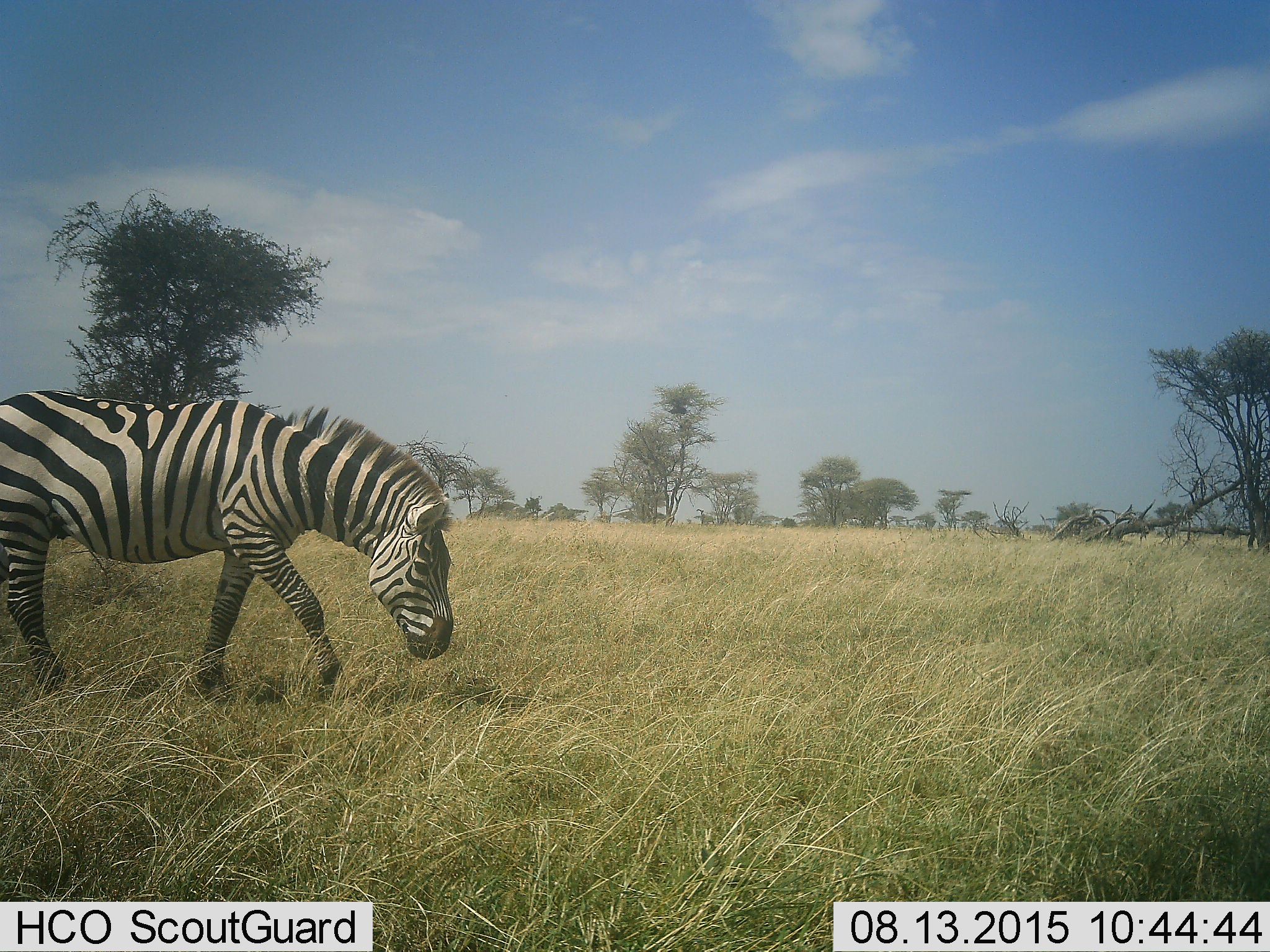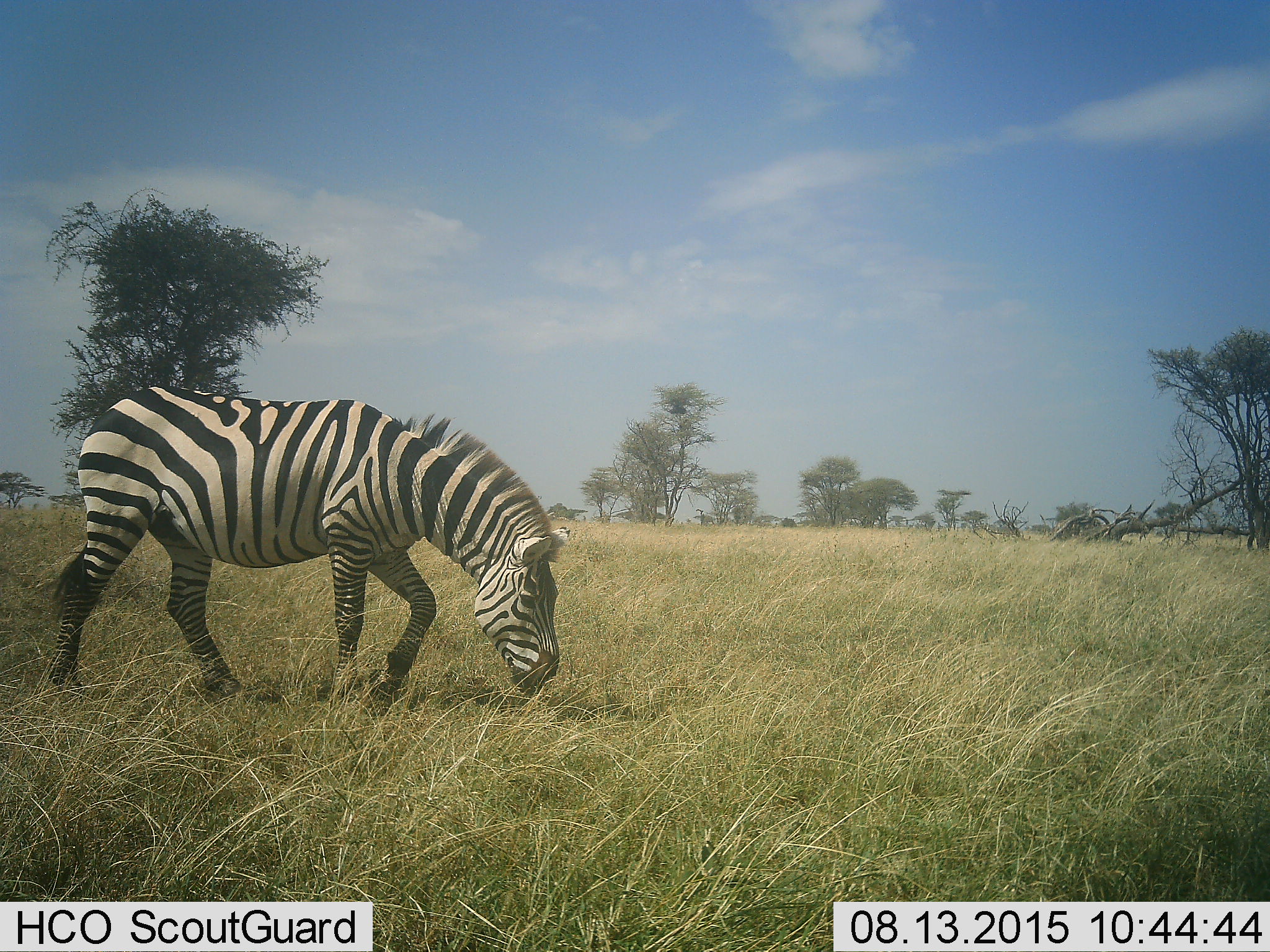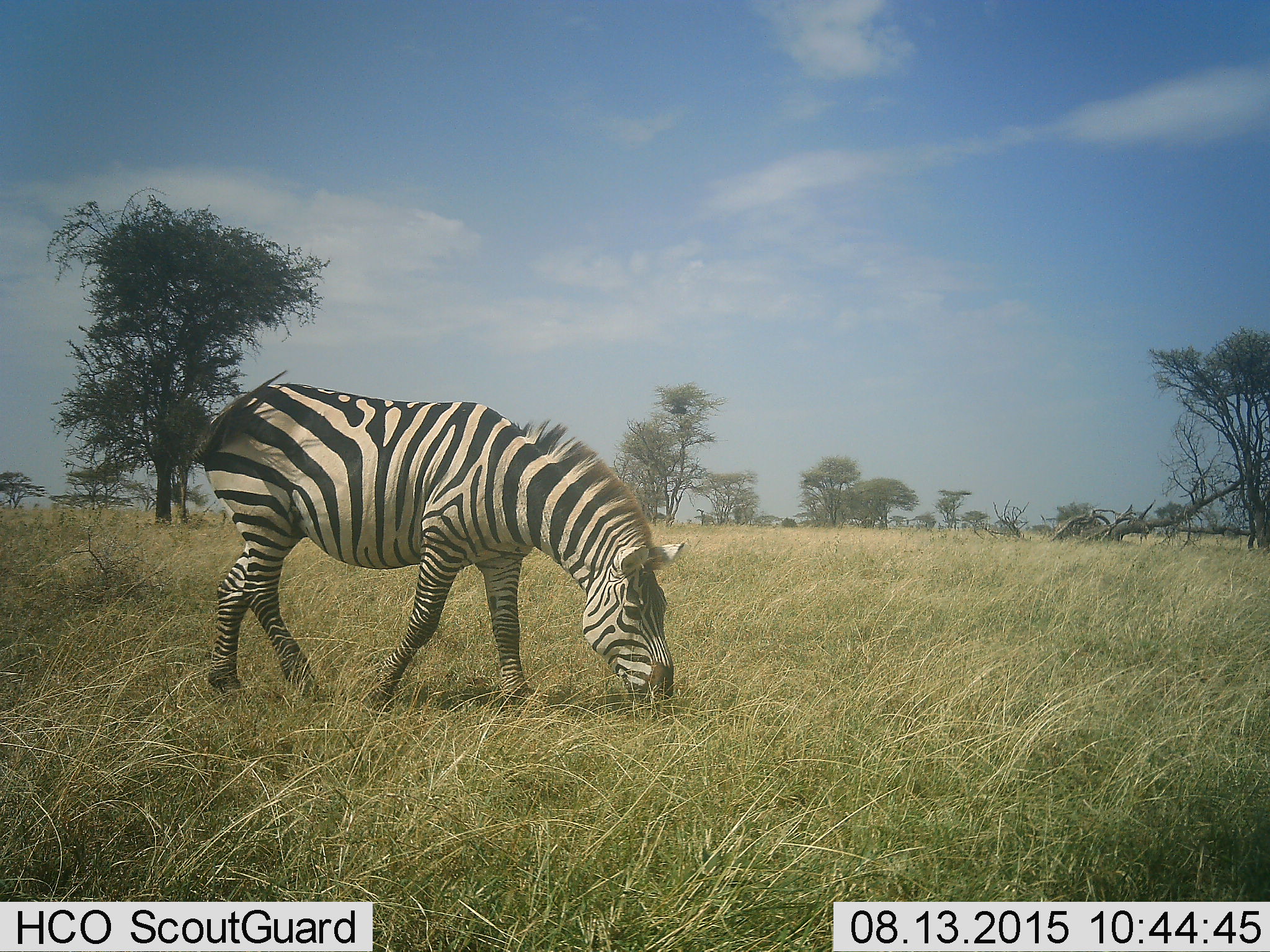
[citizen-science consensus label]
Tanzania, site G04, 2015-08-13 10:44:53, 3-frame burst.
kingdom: Animalia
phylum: Chordata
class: Mammalia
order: Perissodactyla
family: Equidae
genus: Equus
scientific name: Equus quagga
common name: plains zebra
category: zebra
Zebra (plains zebra) (Equus quagga), count 1. Behavior (volunteer vote fractions): standing 11%, resting 0%, moving 63%, interacting 0%. Young present (vote fraction): 0%. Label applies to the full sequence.